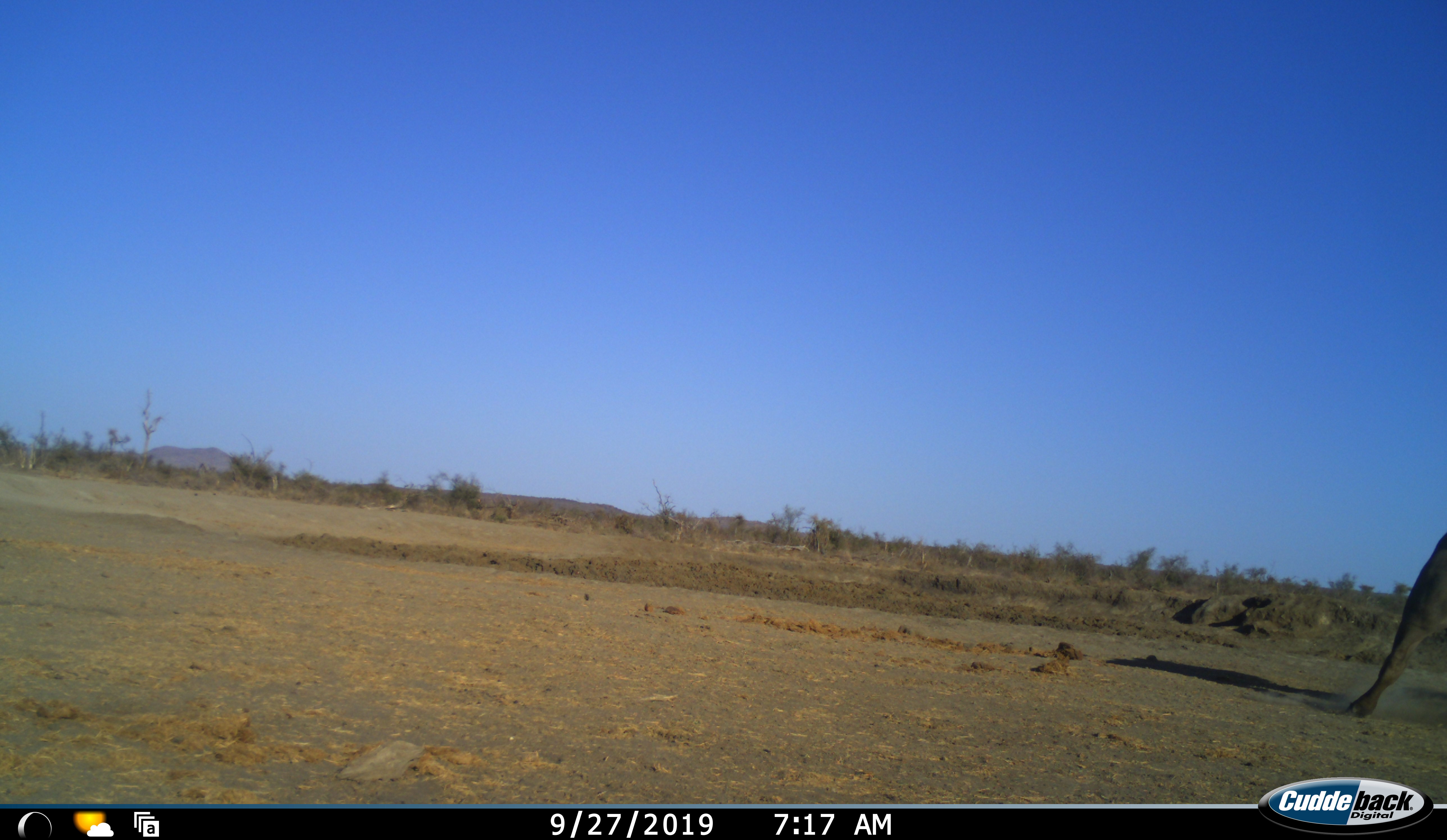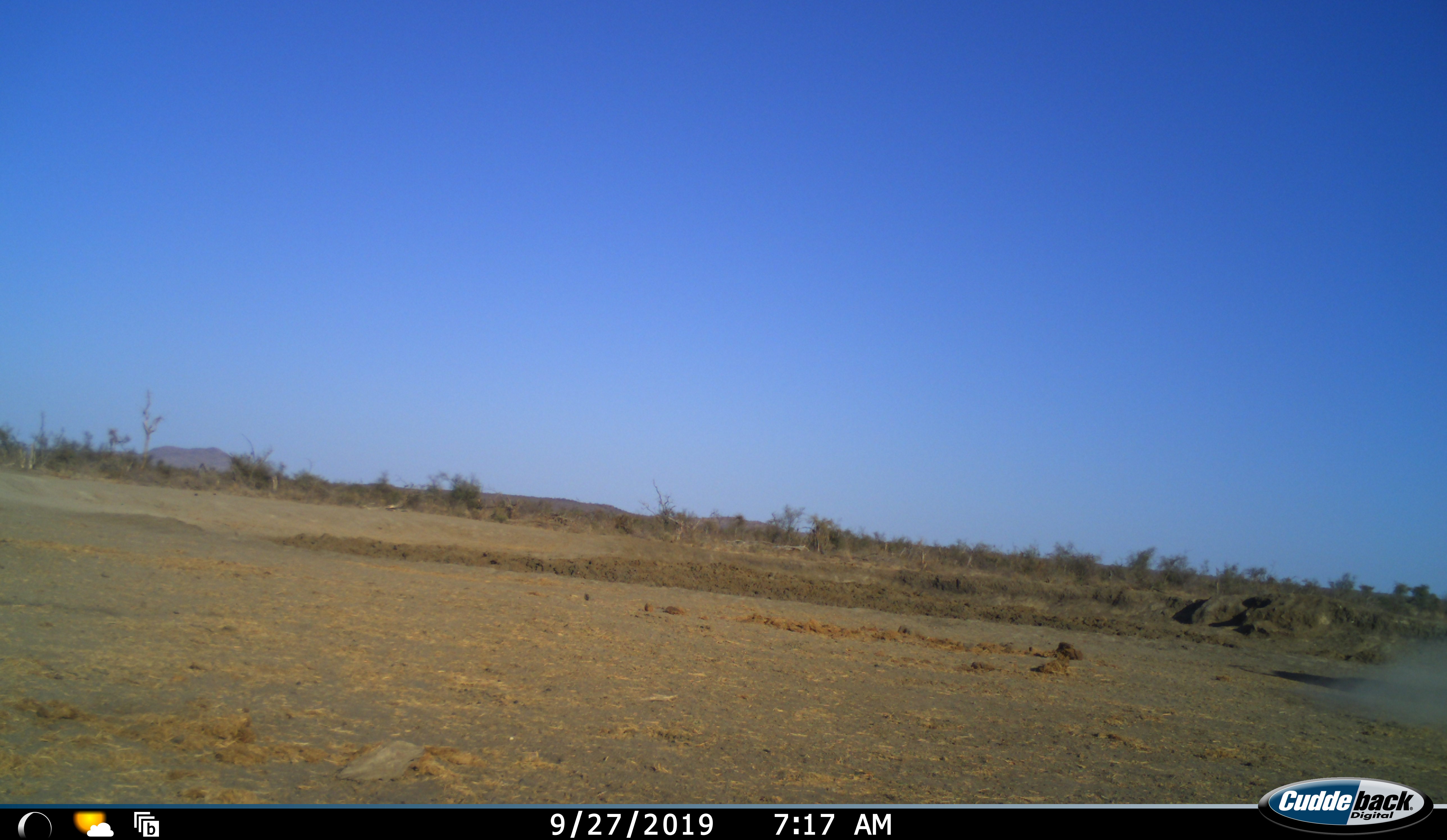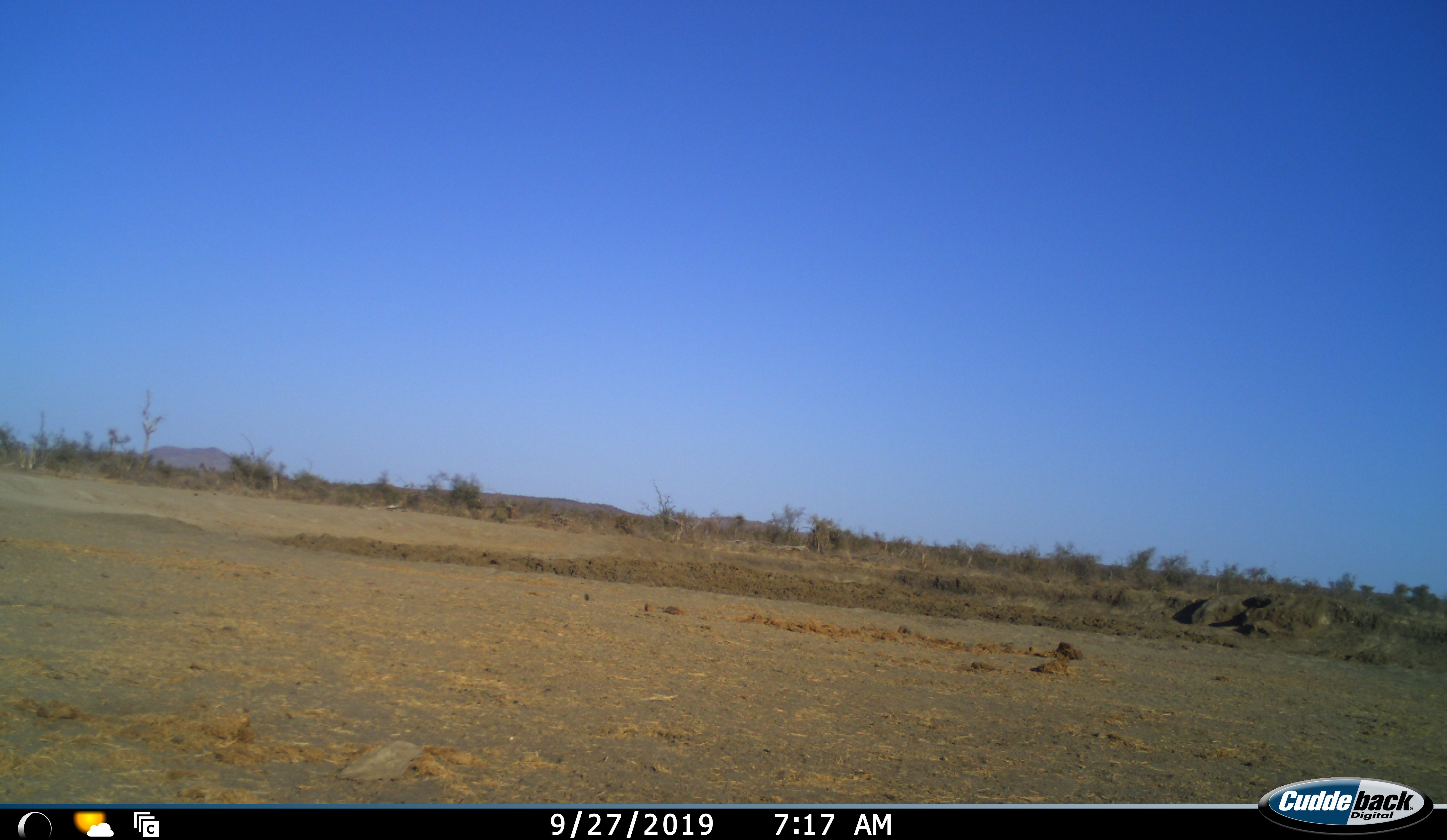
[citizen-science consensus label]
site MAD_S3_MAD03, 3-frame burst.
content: unidentified animal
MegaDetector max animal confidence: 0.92